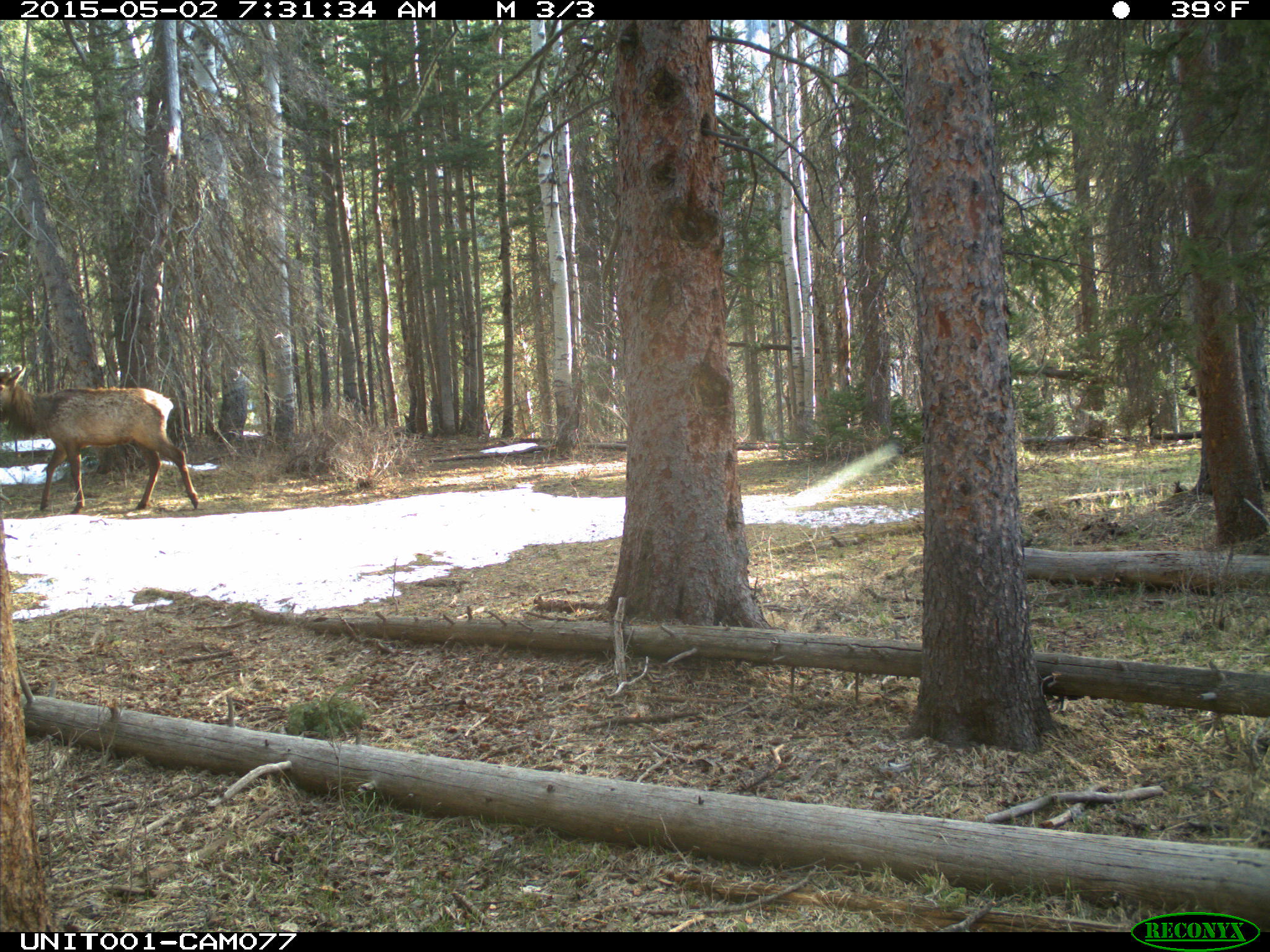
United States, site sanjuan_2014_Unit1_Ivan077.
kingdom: Animalia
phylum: Chordata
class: Mammalia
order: Artiodactyla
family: Cervidae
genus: Cervus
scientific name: Cervus elaphus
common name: red deer